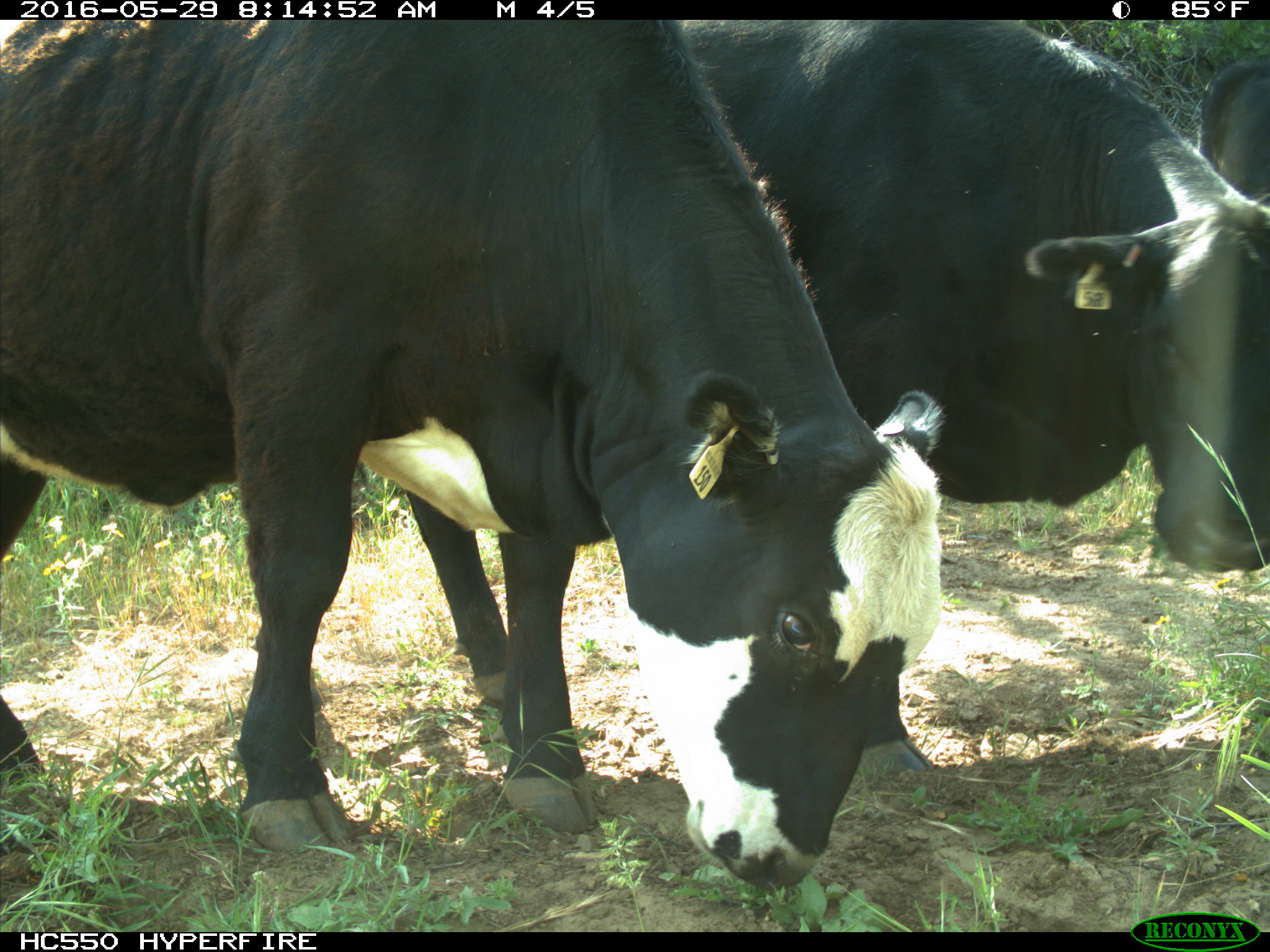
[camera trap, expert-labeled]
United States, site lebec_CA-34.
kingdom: Animalia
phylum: Chordata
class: Mammalia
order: Artiodactyla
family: Bovidae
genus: Bos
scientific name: Bos taurus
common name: domestic cow